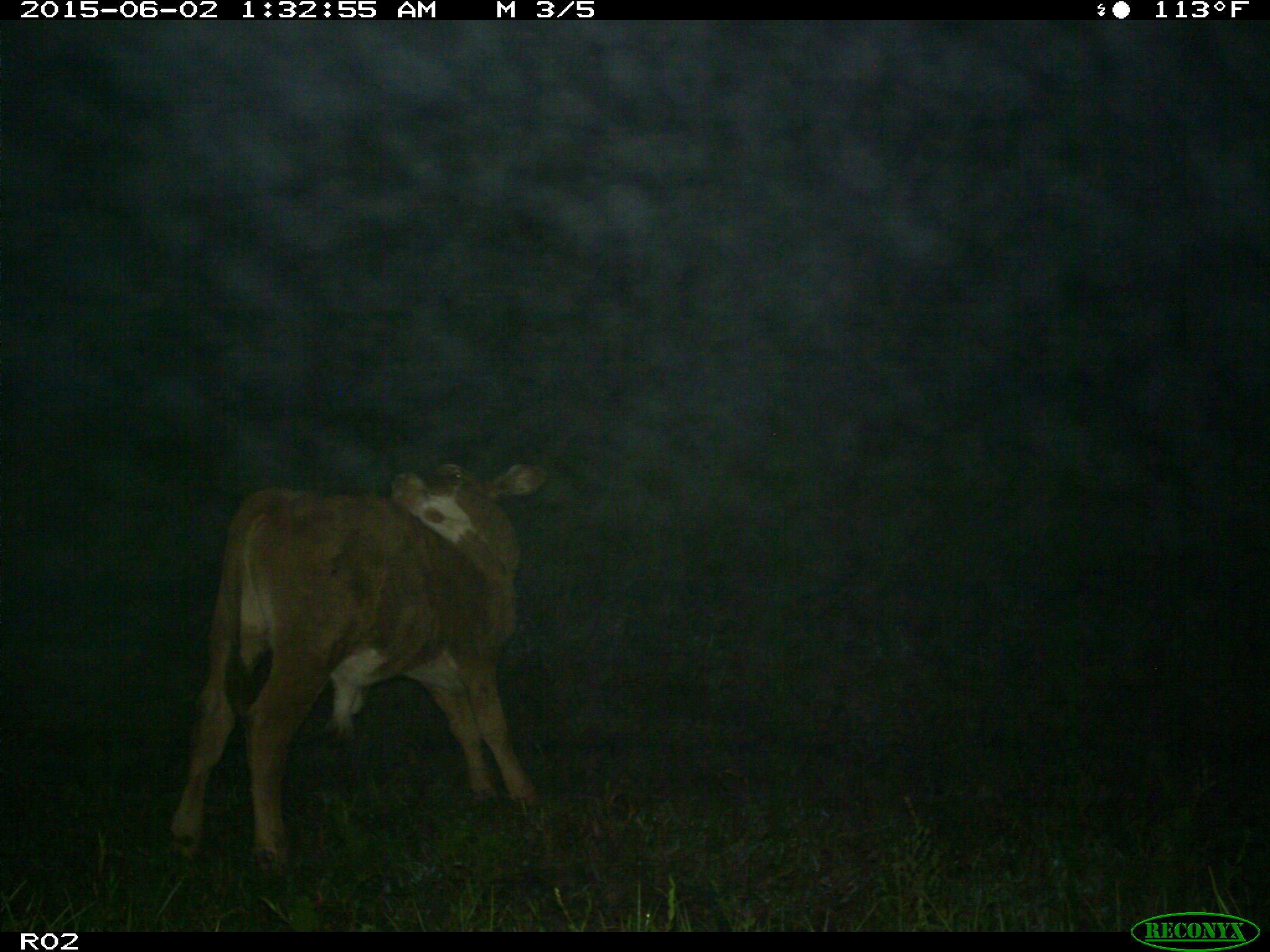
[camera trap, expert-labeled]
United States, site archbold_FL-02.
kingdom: Animalia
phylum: Chordata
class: Mammalia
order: Artiodactyla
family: Bovidae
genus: Bos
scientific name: Bos taurus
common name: domestic cow